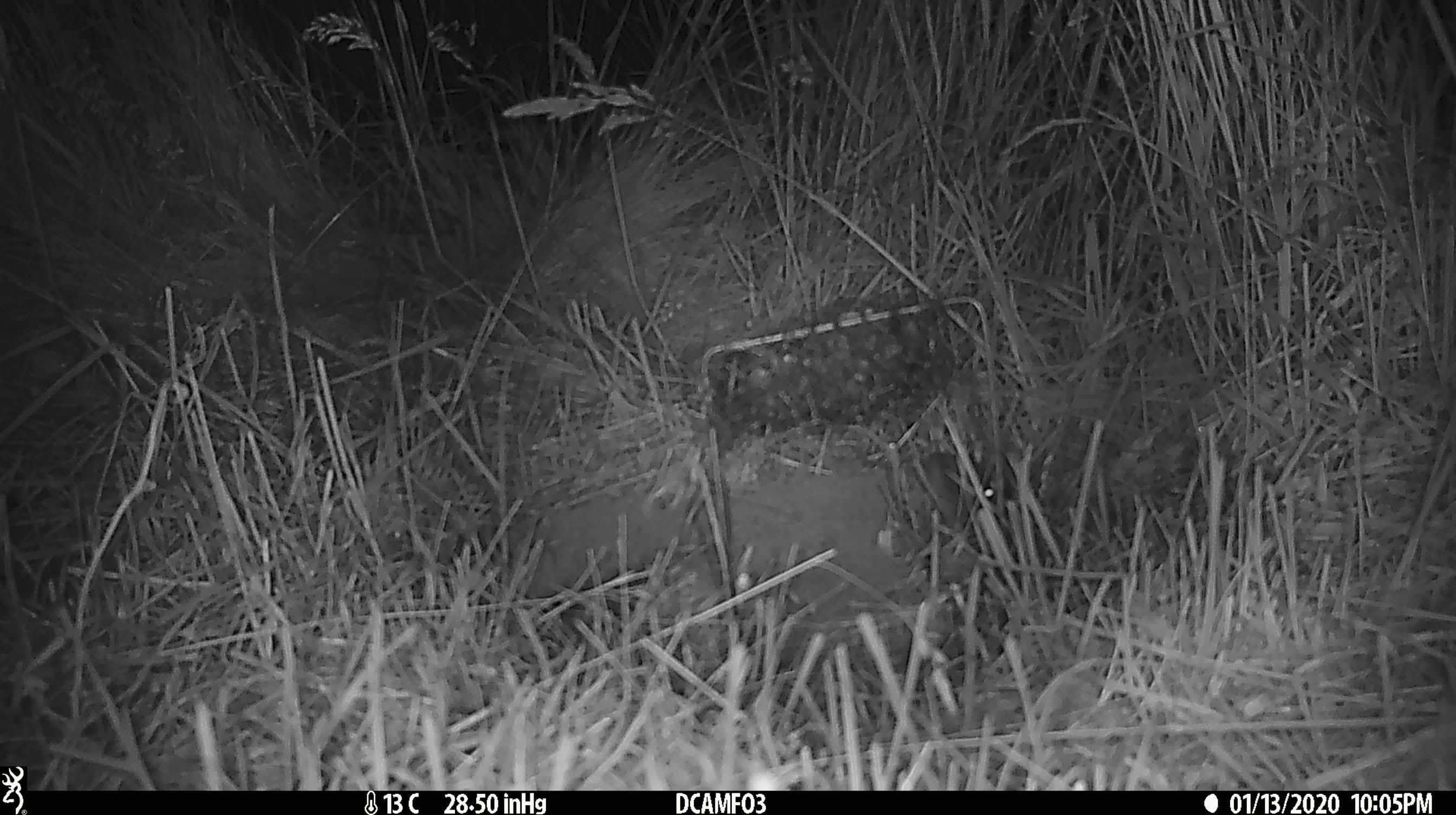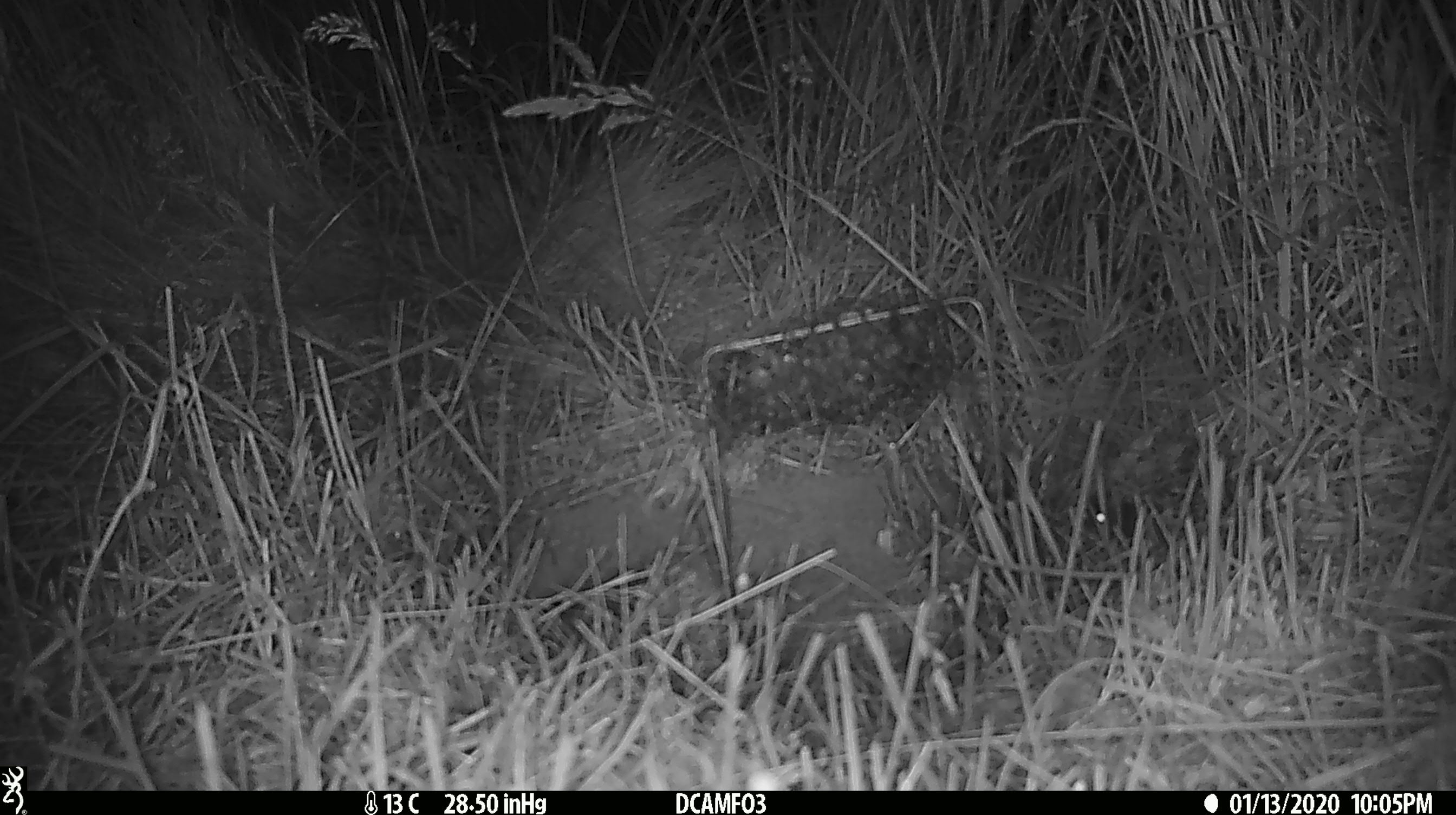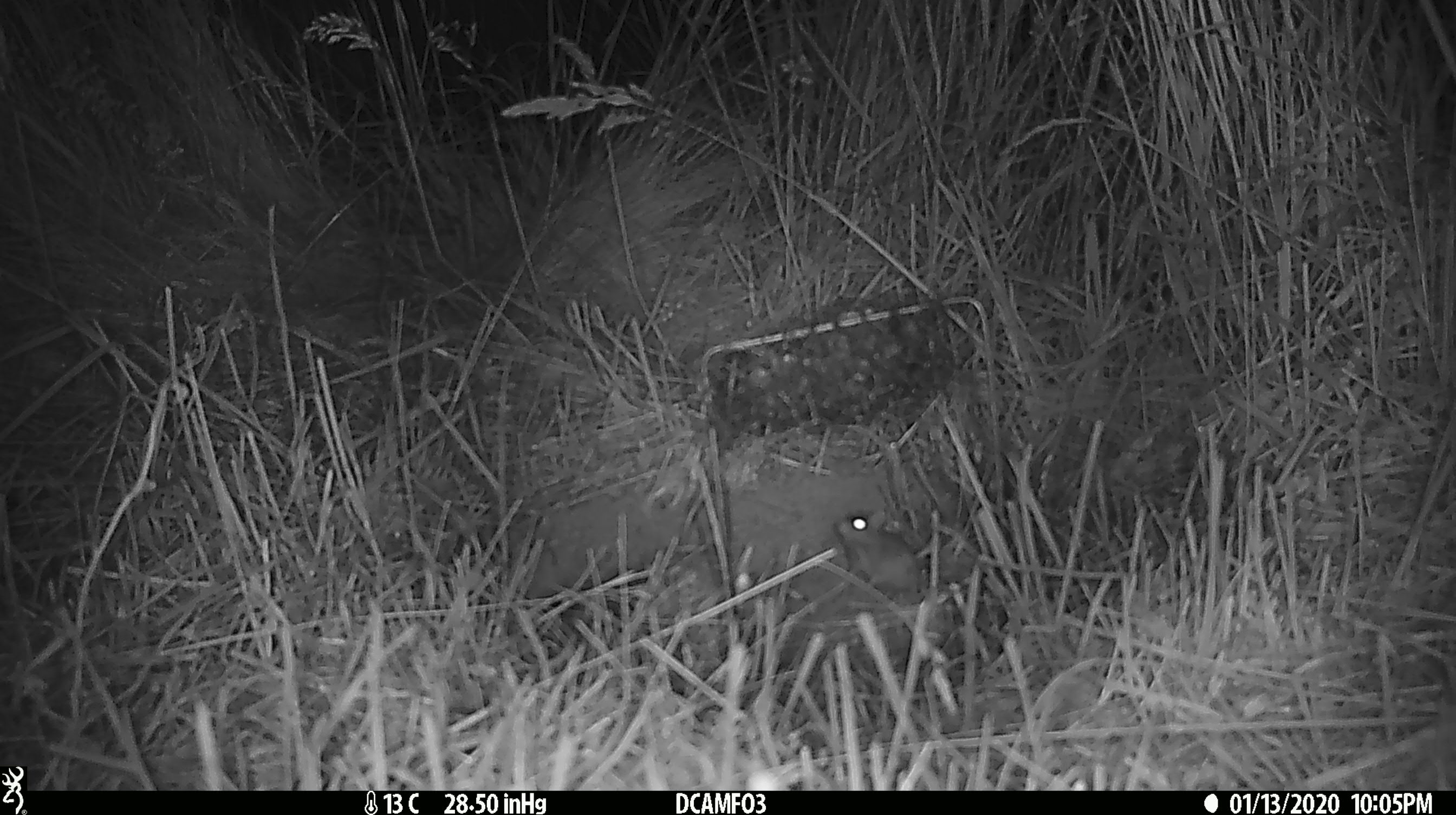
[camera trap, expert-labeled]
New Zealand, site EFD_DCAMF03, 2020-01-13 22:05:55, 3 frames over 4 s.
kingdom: Animalia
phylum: Chordata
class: Mammalia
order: Rodentia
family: Muridae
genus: Mus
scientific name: Mus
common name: mouse